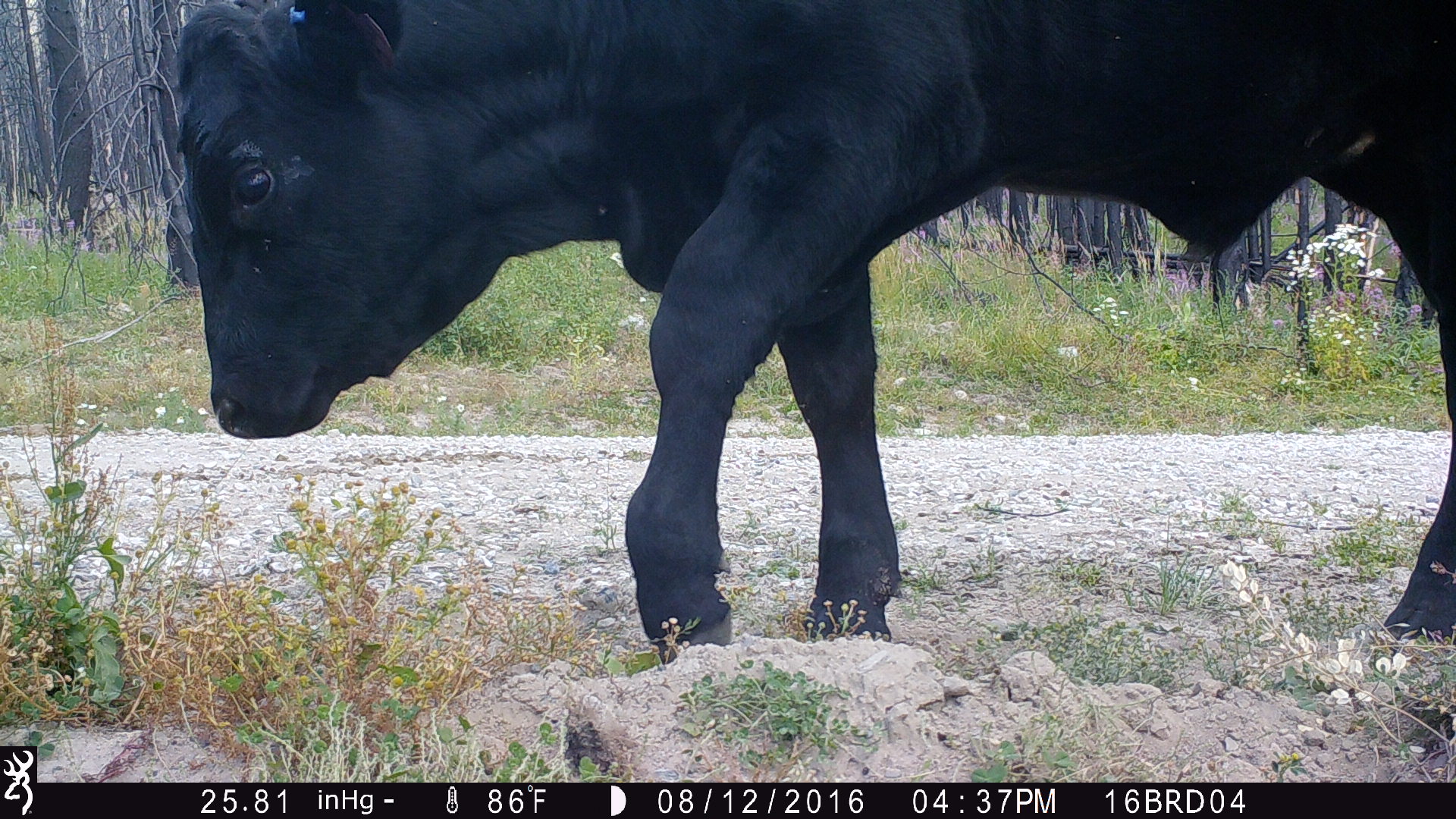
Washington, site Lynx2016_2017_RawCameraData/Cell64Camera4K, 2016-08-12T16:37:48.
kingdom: Animalia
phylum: Chordata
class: Mammalia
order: Artiodactyla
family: Bovidae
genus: Bos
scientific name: Bos taurus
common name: domestic cattle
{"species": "domestic cattle (Bos taurus)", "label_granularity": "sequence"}